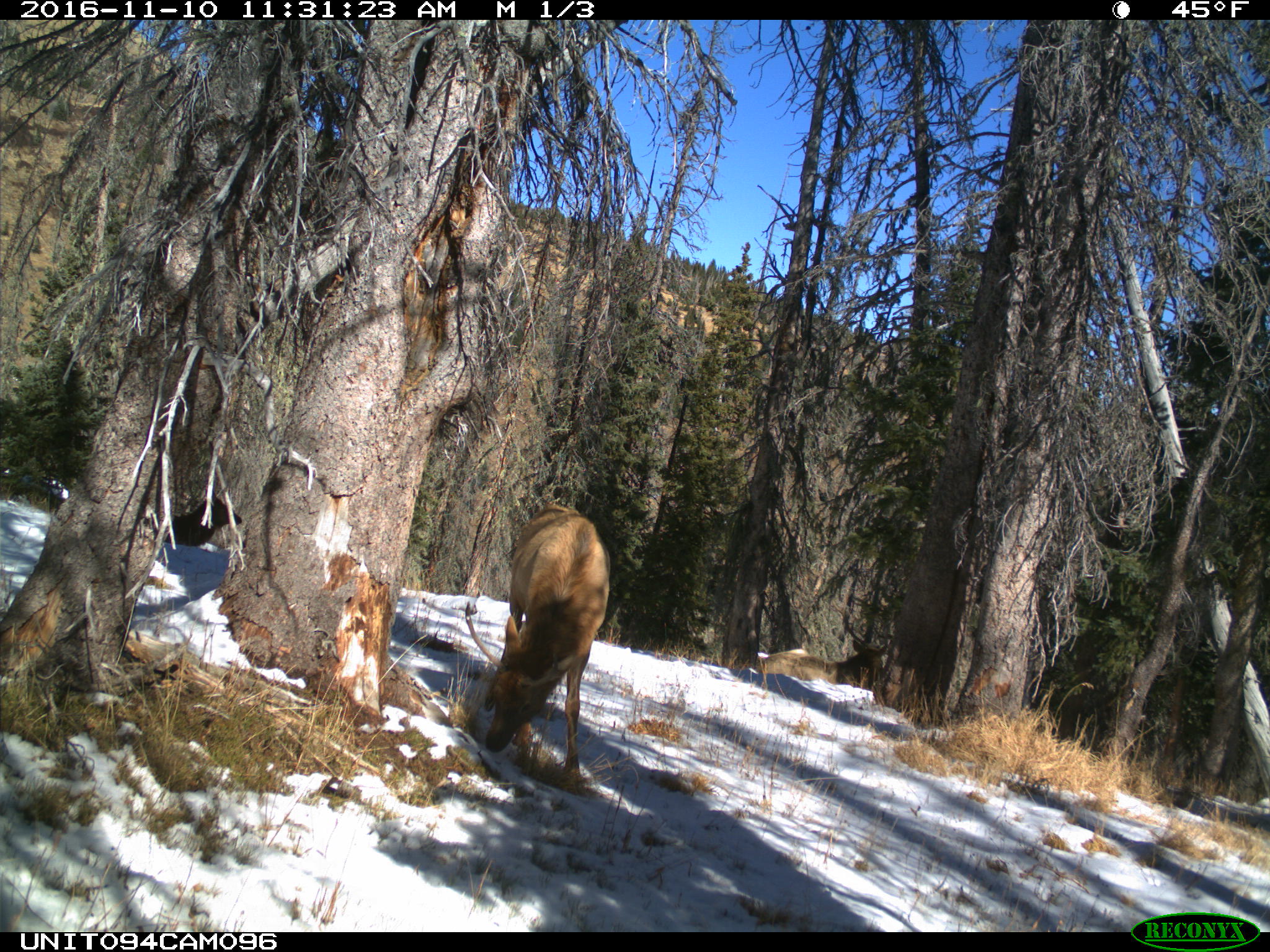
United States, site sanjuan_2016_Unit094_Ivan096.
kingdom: Animalia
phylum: Chordata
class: Mammalia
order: Artiodactyla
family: Cervidae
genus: Cervus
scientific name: Cervus elaphus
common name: red deer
Cervus elaphus (red deer).